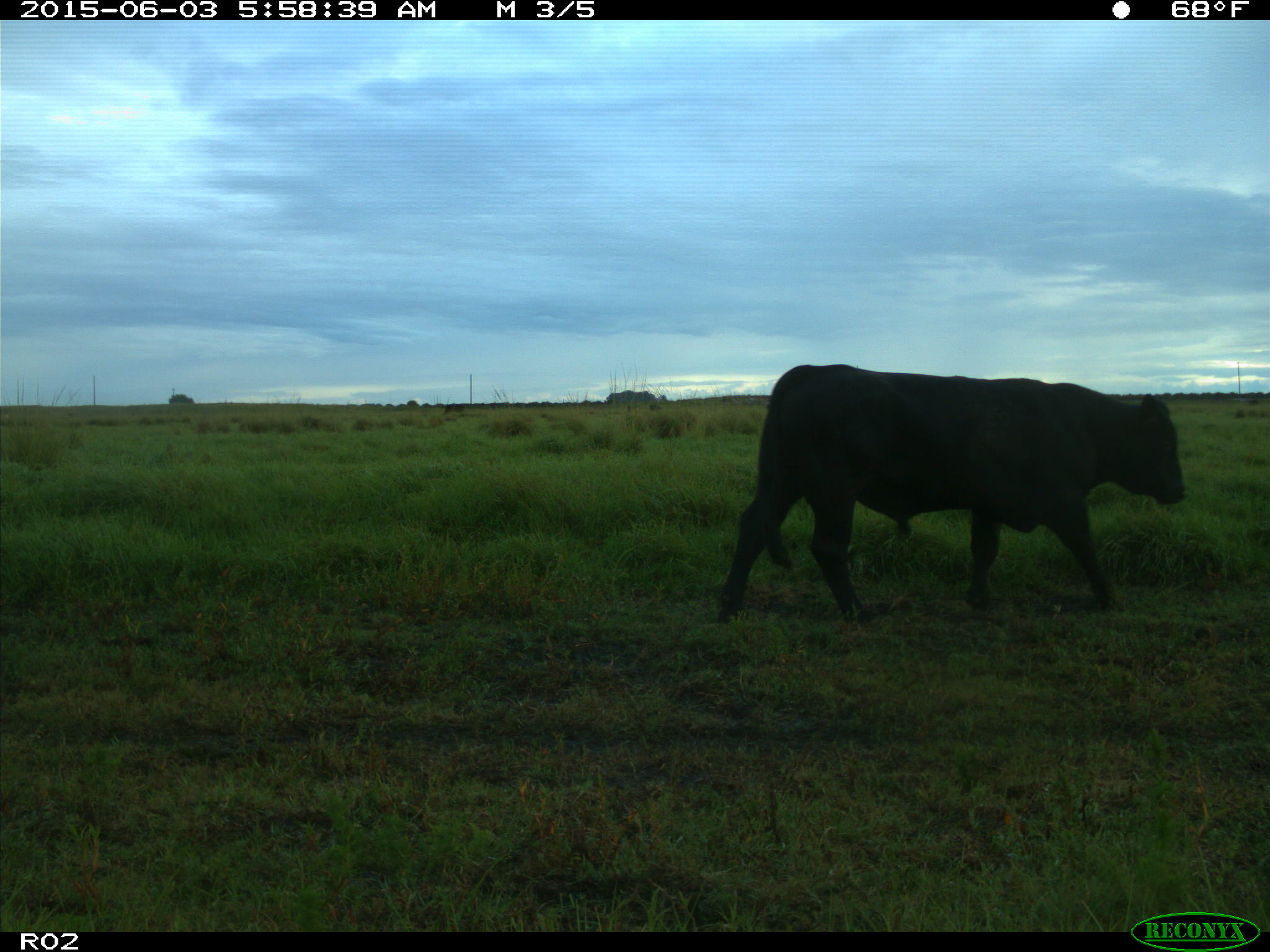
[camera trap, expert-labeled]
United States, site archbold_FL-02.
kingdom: Animalia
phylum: Chordata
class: Mammalia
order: Artiodactyla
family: Bovidae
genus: Bos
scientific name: Bos taurus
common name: domestic cow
Bos taurus (domestic cow).